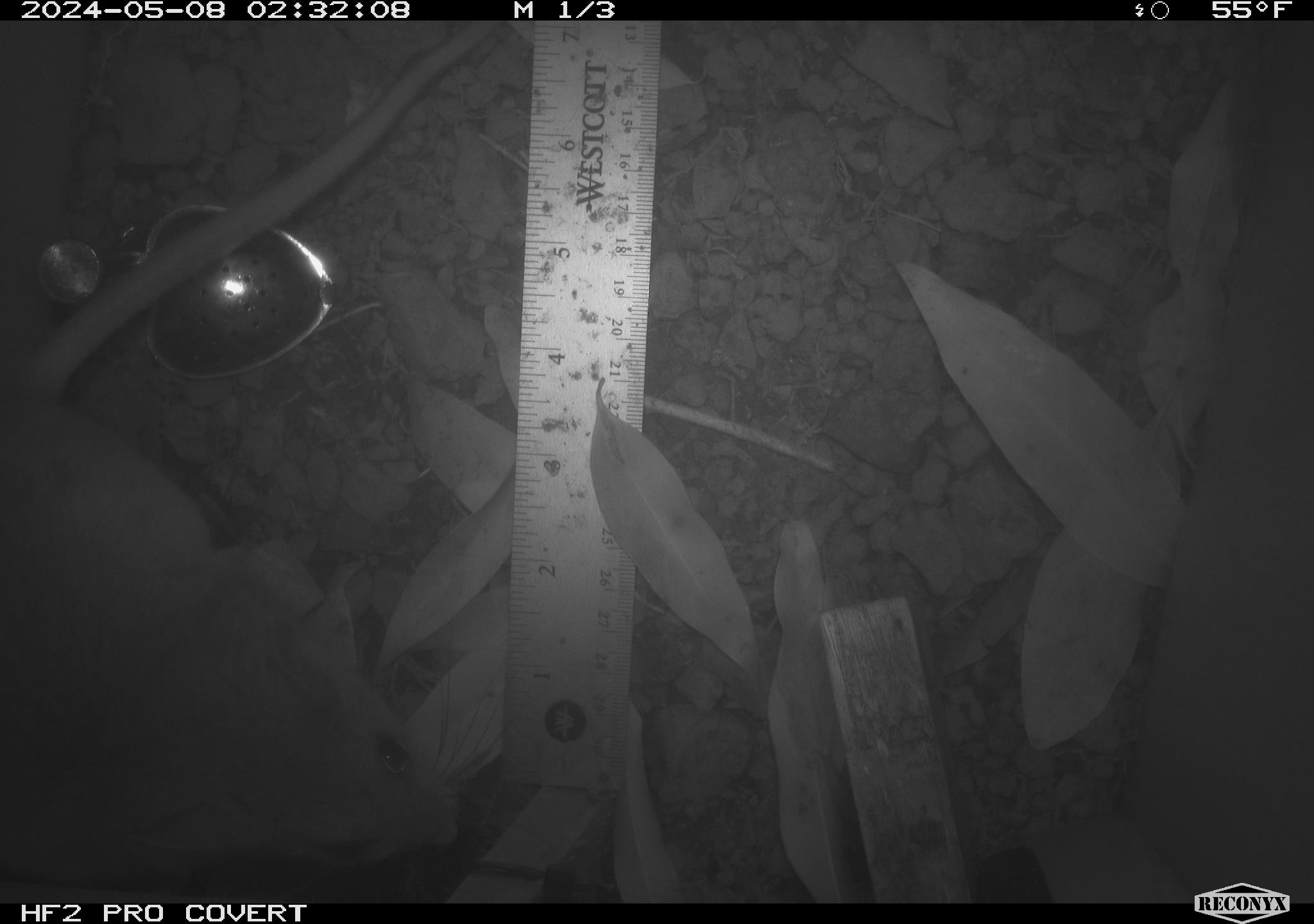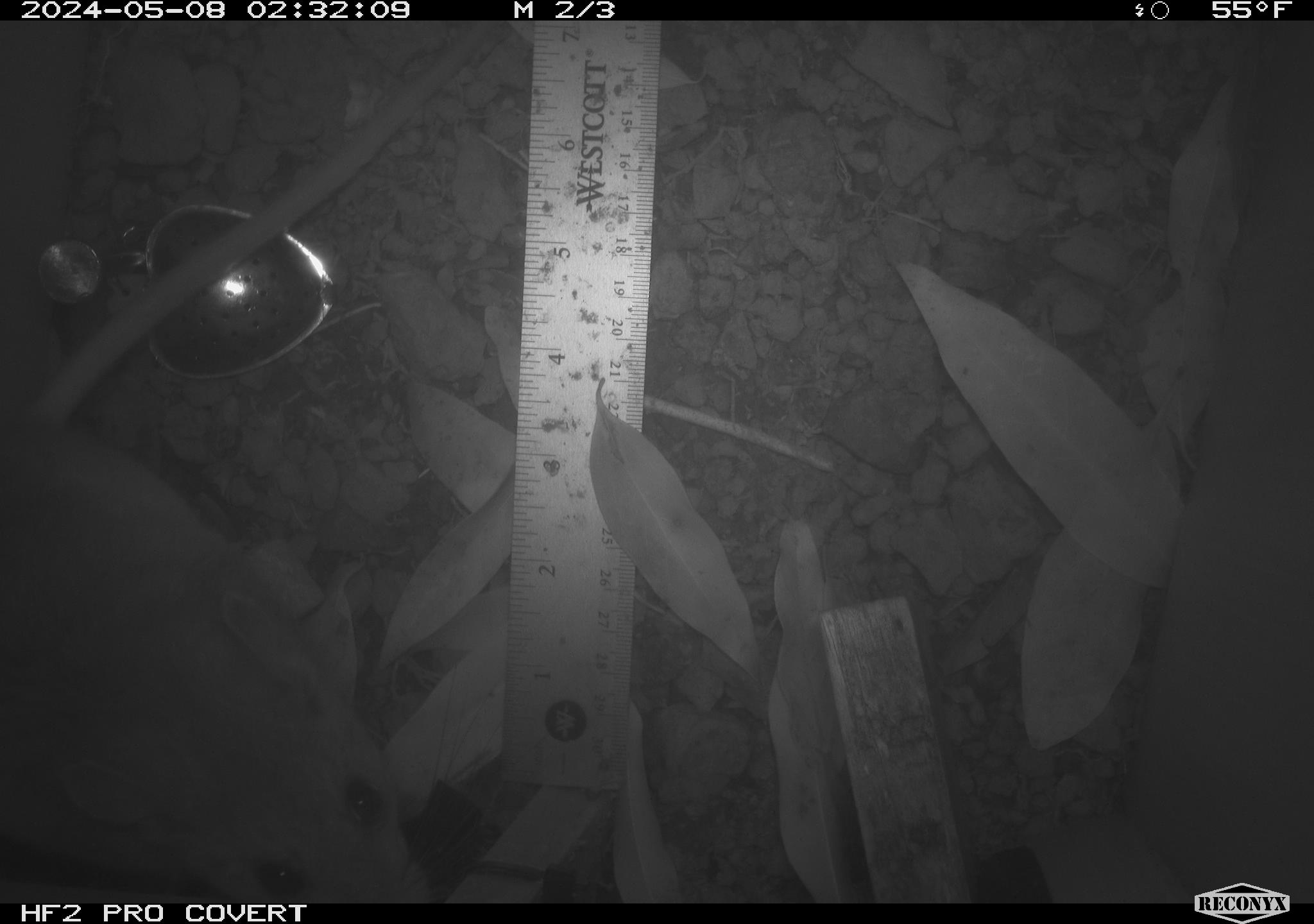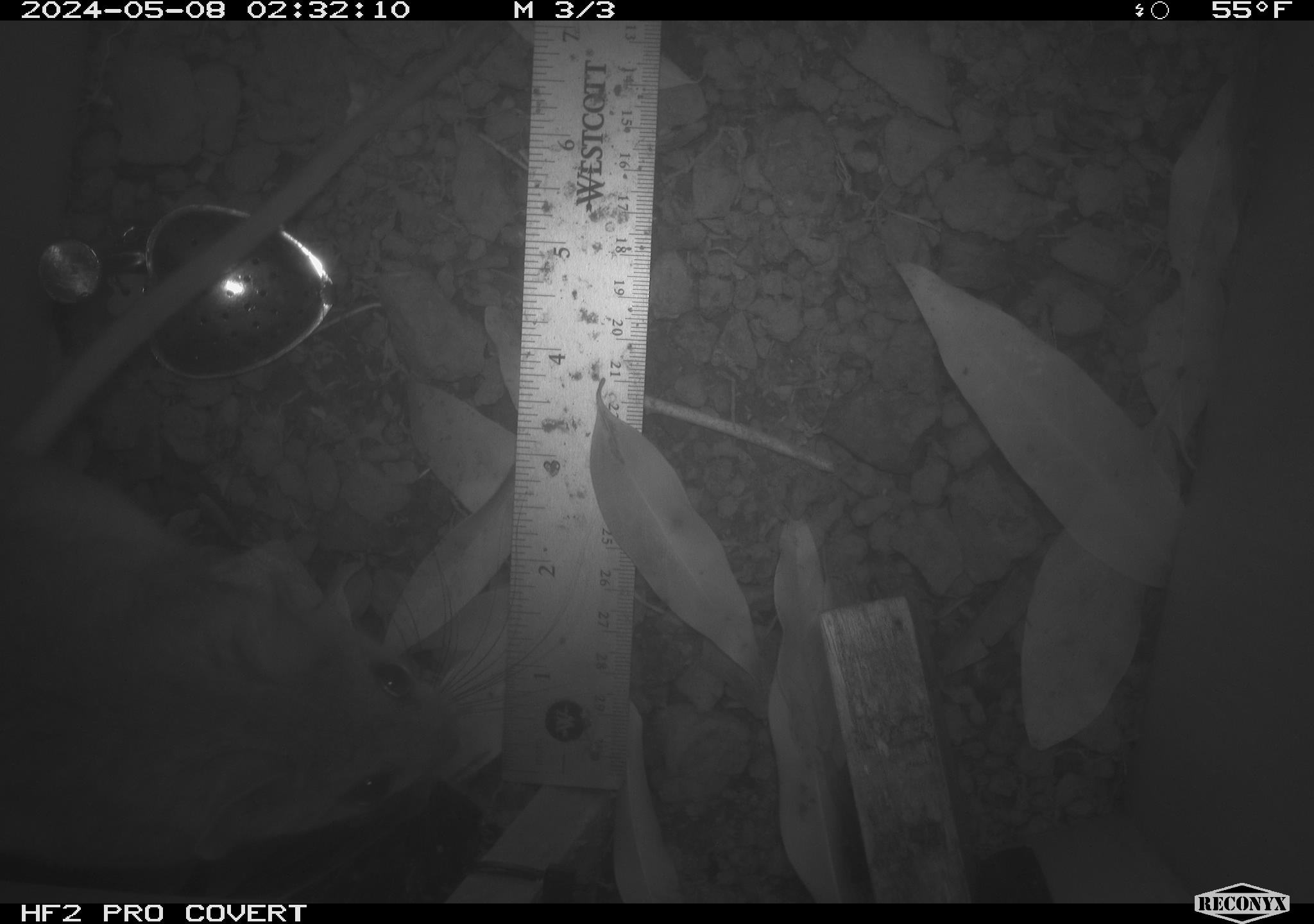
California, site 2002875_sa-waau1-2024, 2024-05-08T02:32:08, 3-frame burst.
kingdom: Animalia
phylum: Chordata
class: Mammalia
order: Rodentia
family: Cricetidae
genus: Neotoma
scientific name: Neotoma fuscipes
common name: dusky-footed woodrat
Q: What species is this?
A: Dusky-footed woodrat (Neotoma fuscipes).